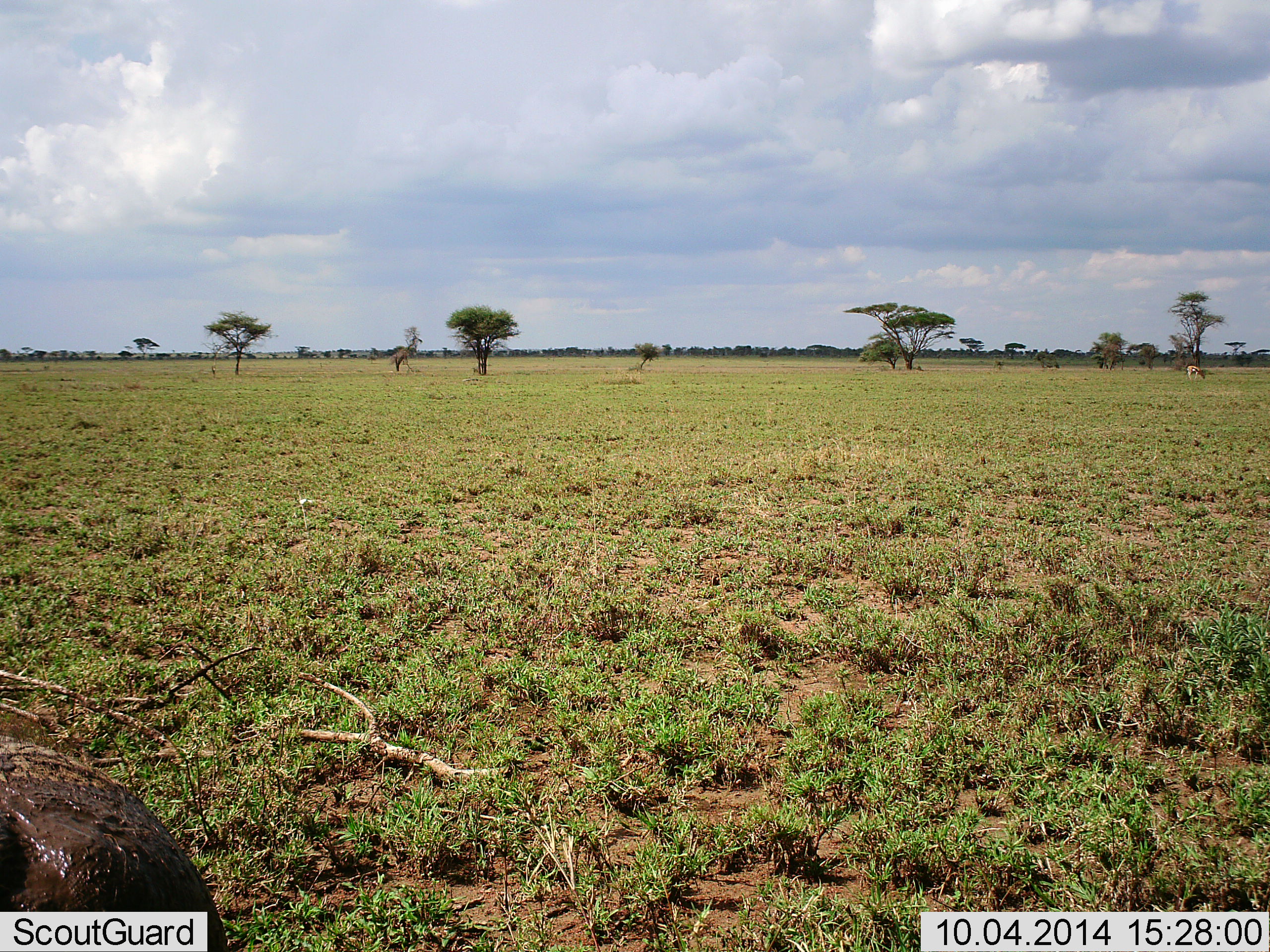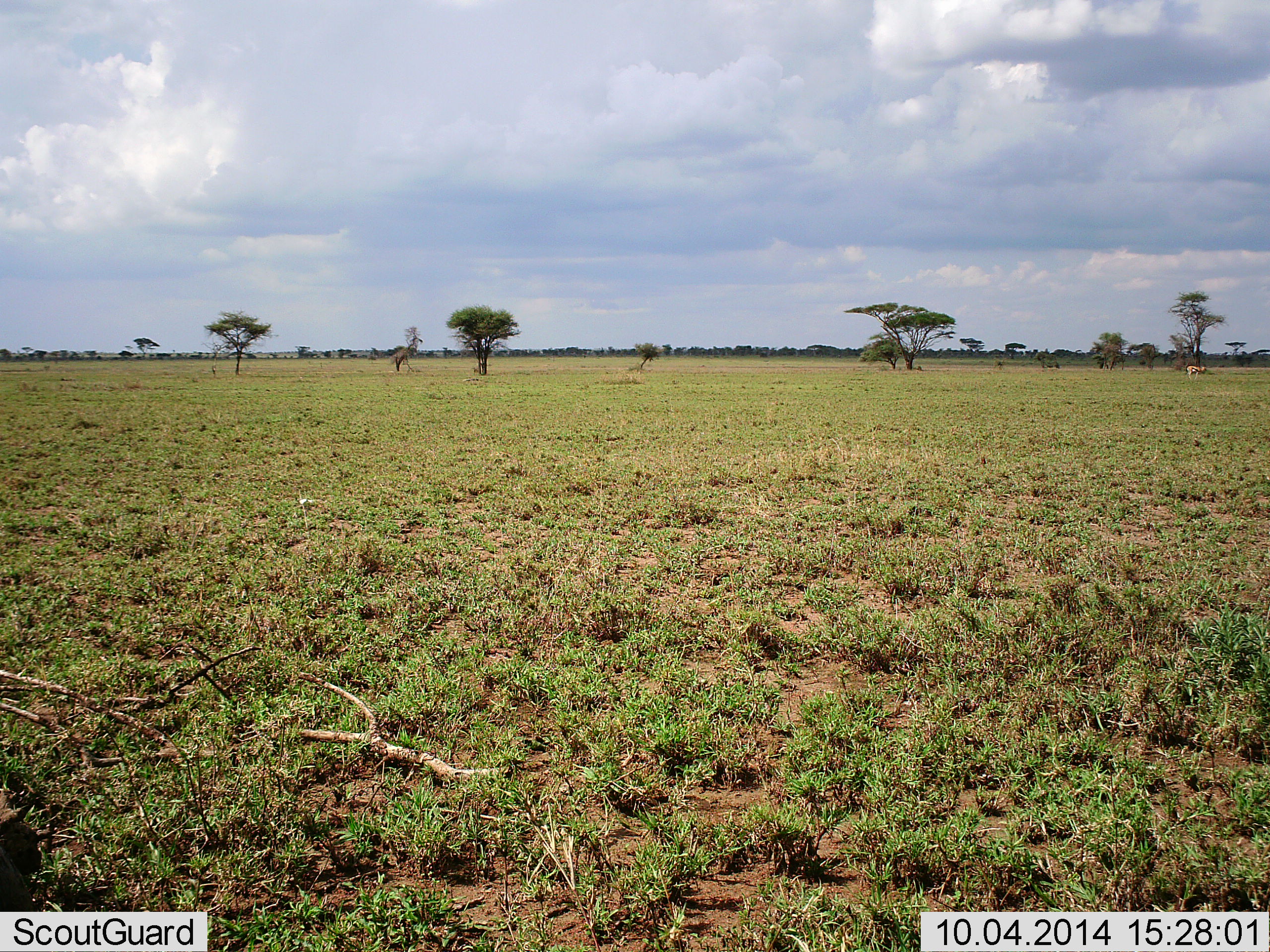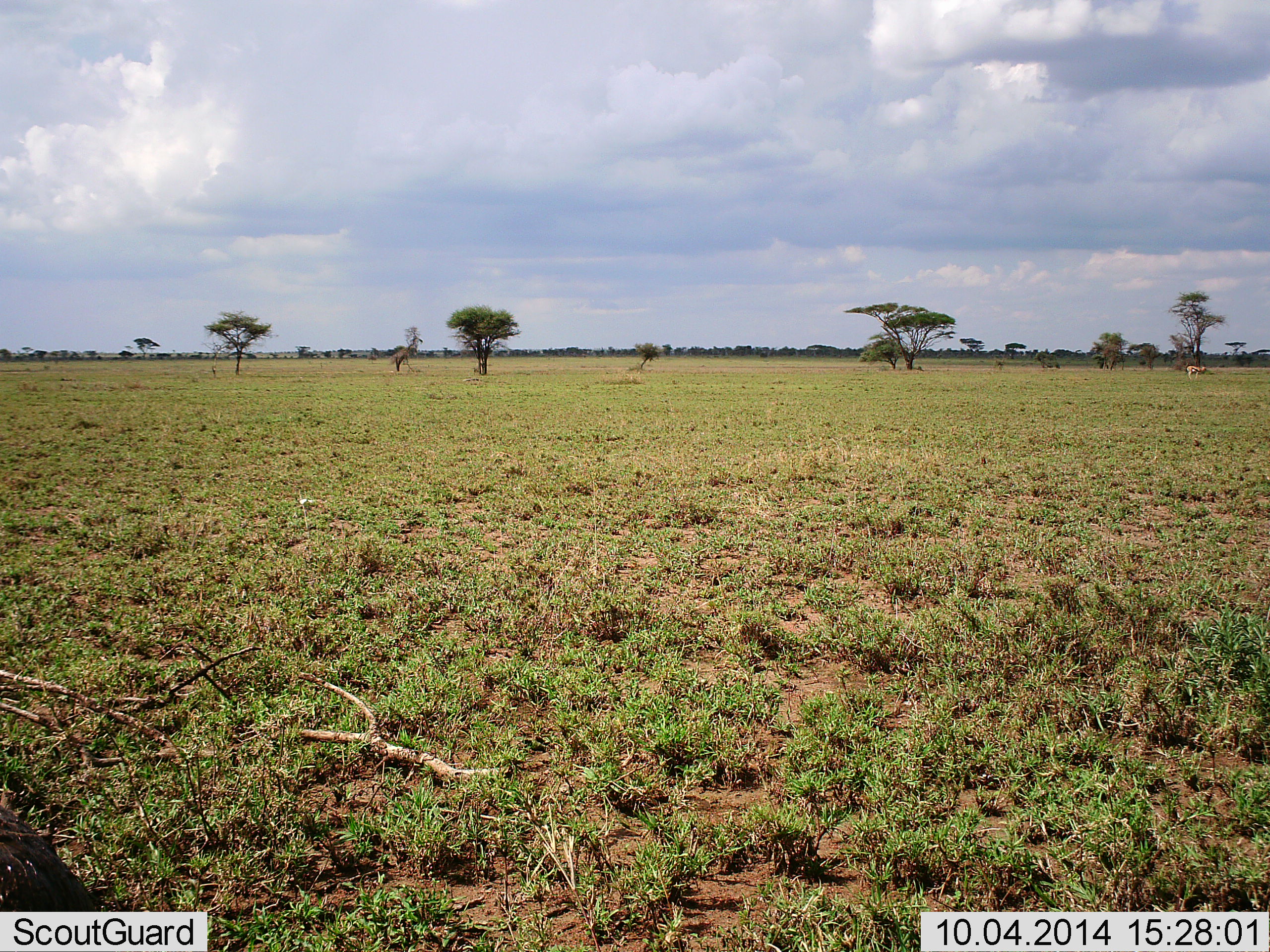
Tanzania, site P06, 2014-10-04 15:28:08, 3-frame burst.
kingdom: Animalia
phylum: Chordata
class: Mammalia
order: Artiodactyla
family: Suidae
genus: Phacochoerus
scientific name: Phacochoerus africanus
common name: warthog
Warthog (Phacochoerus africanus), count 1. Behavior (volunteer vote fractions): standing 38%, resting 0%, moving 62%, interacting 0%. Young present (vote fraction): 0%. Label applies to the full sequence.